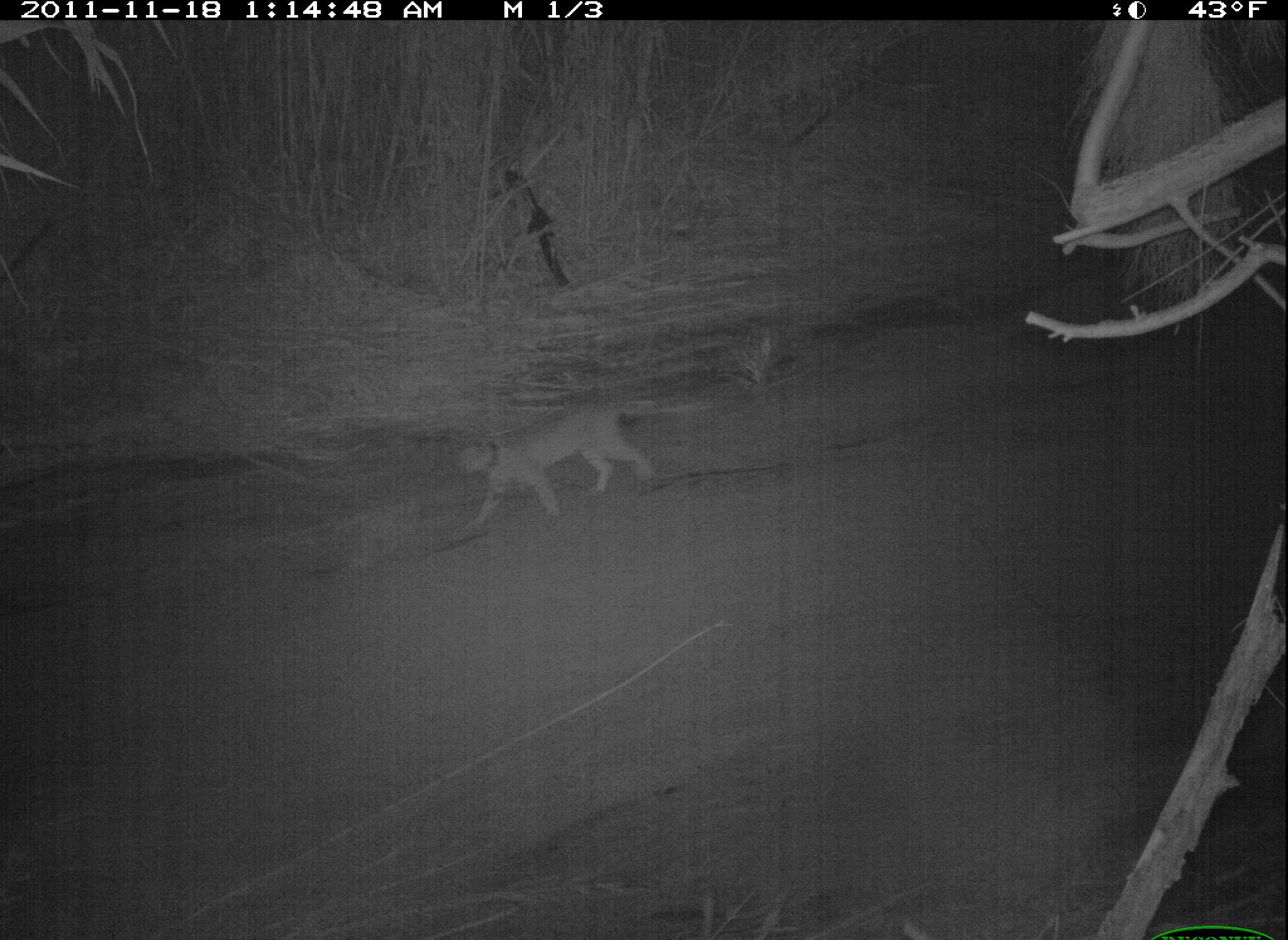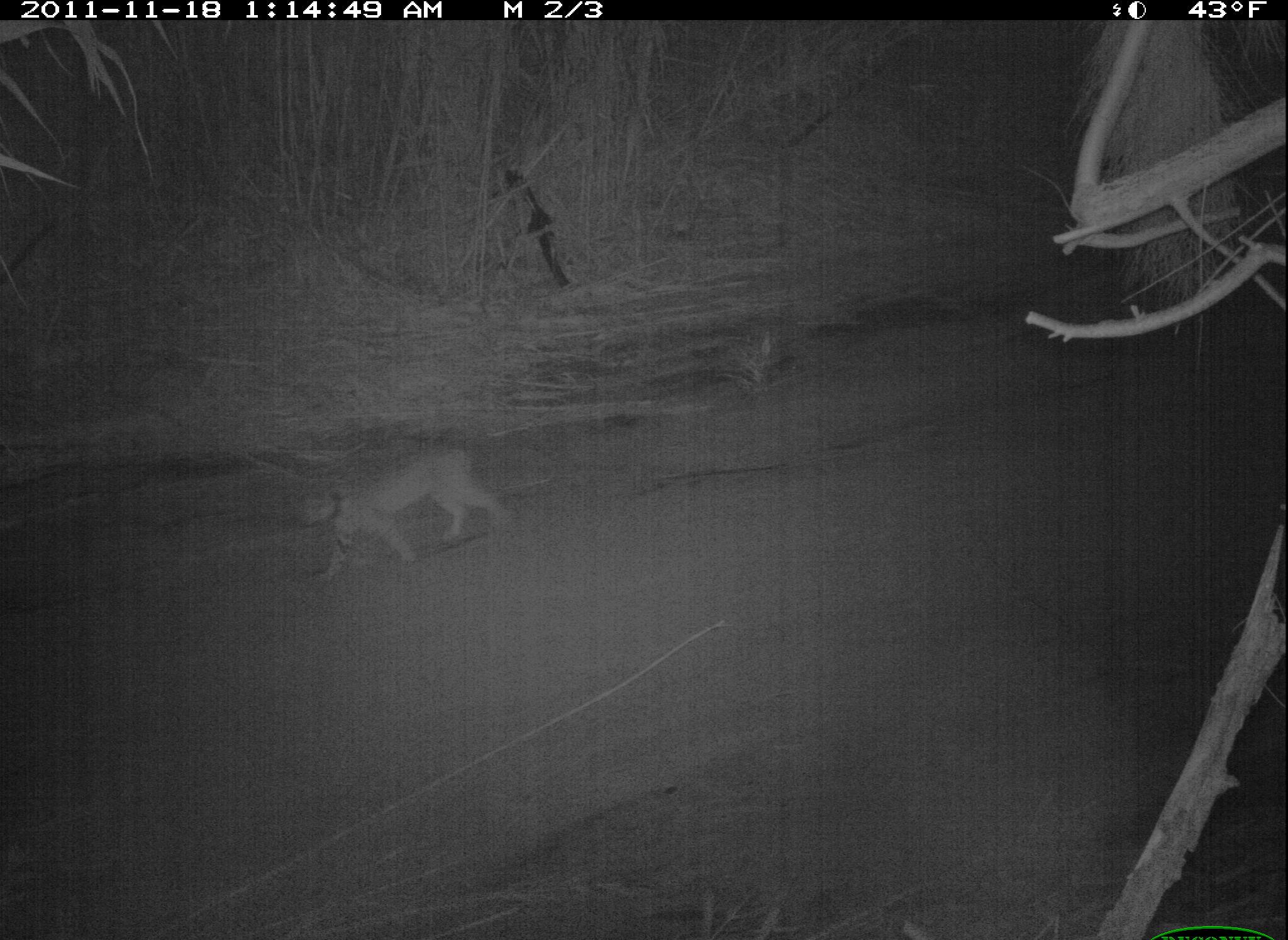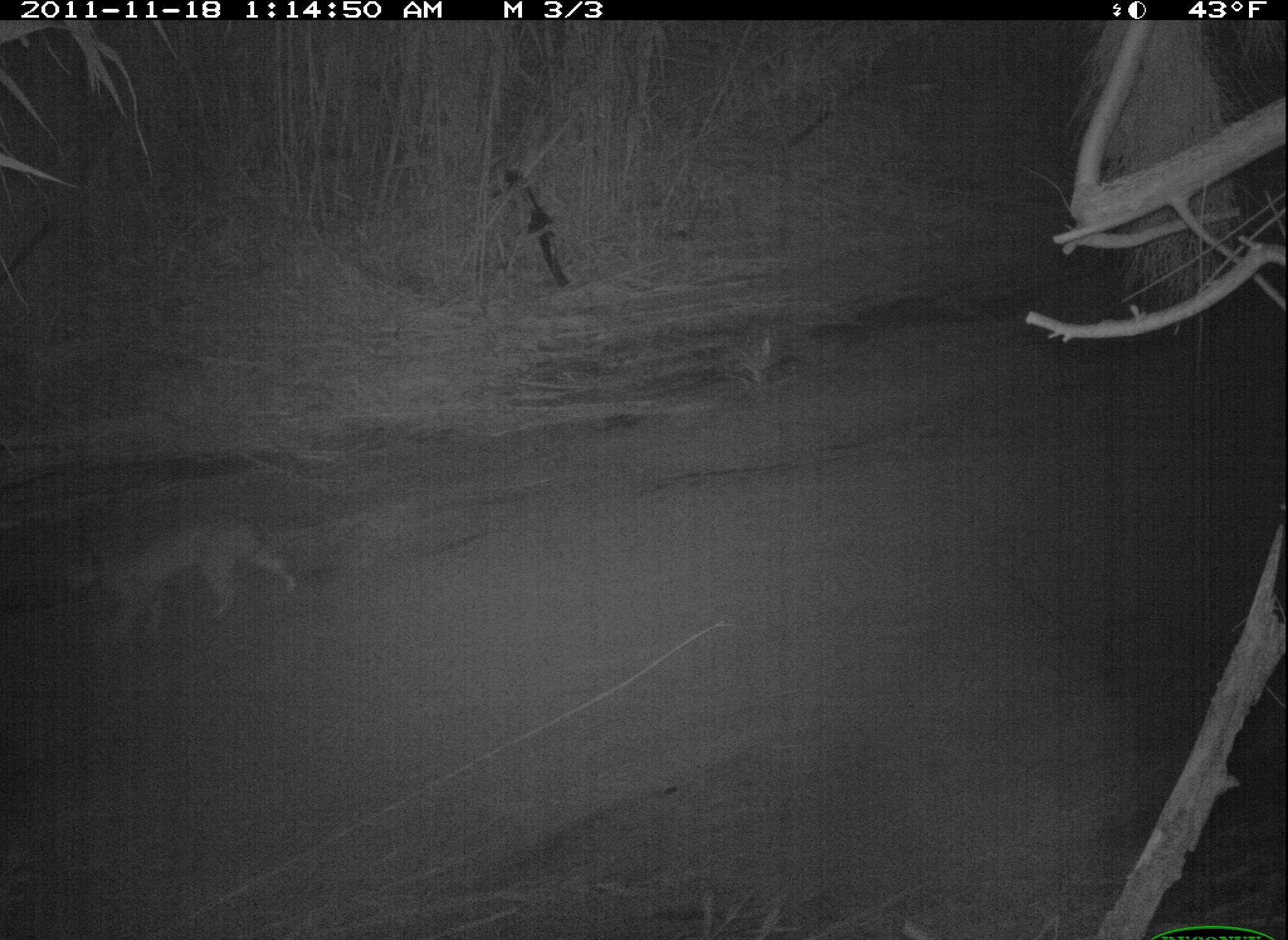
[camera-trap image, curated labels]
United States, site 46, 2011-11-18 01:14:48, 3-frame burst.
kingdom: Animalia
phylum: Chordata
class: Mammalia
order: Carnivora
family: Felidae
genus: Lynx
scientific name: Lynx rufus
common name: bobcat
Bobcat (Lynx rufus).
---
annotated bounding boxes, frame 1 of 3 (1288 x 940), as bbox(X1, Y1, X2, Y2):
bobcat: bbox(417, 322, 702, 569)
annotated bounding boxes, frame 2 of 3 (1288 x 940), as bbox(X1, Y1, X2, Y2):
bobcat: bbox(297, 440, 520, 592)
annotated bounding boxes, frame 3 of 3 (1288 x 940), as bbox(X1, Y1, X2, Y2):
bobcat: bbox(50, 504, 304, 657)